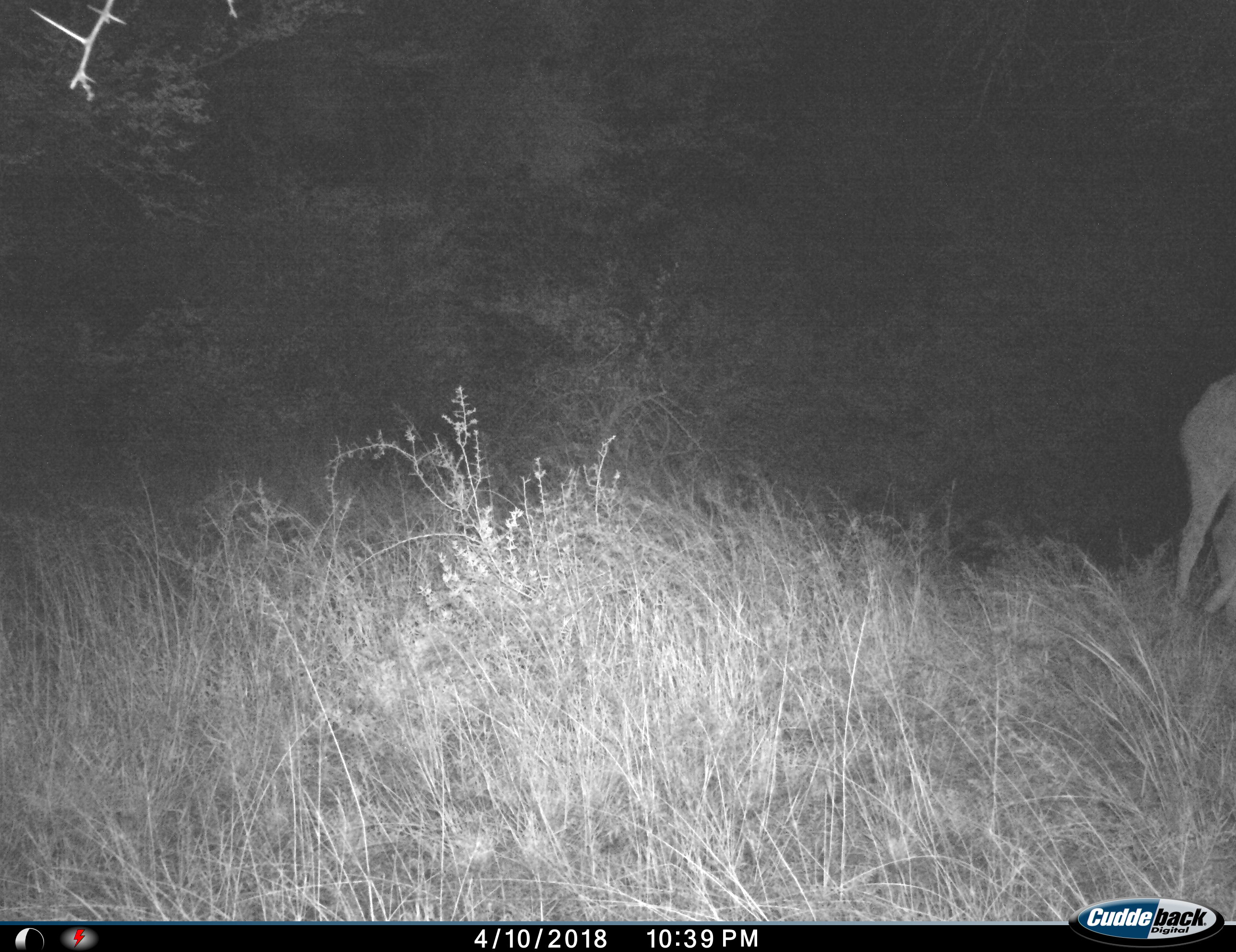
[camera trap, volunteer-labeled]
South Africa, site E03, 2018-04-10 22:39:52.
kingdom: Animalia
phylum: Chordata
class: Mammalia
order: Artiodactyla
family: Bovidae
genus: Tragelaphus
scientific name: Tragelaphus strepsiceros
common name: greater kudu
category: kudu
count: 1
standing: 100%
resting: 0%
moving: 0%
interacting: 0%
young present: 0%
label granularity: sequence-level